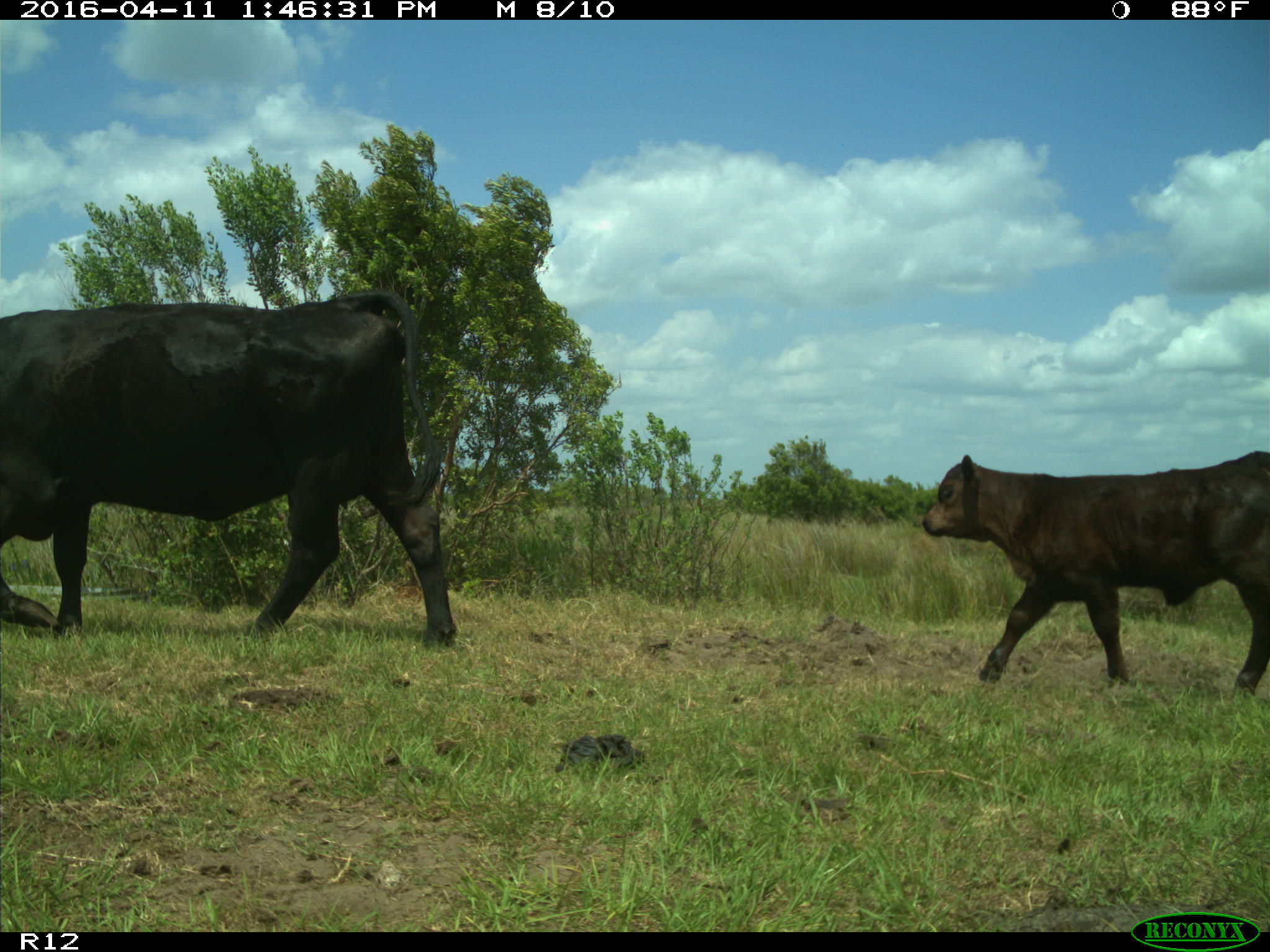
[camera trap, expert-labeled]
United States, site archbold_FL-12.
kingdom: Animalia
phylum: Chordata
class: Mammalia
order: Artiodactyla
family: Bovidae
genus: Bos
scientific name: Bos taurus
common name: domestic cow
Bos taurus (domestic cow).